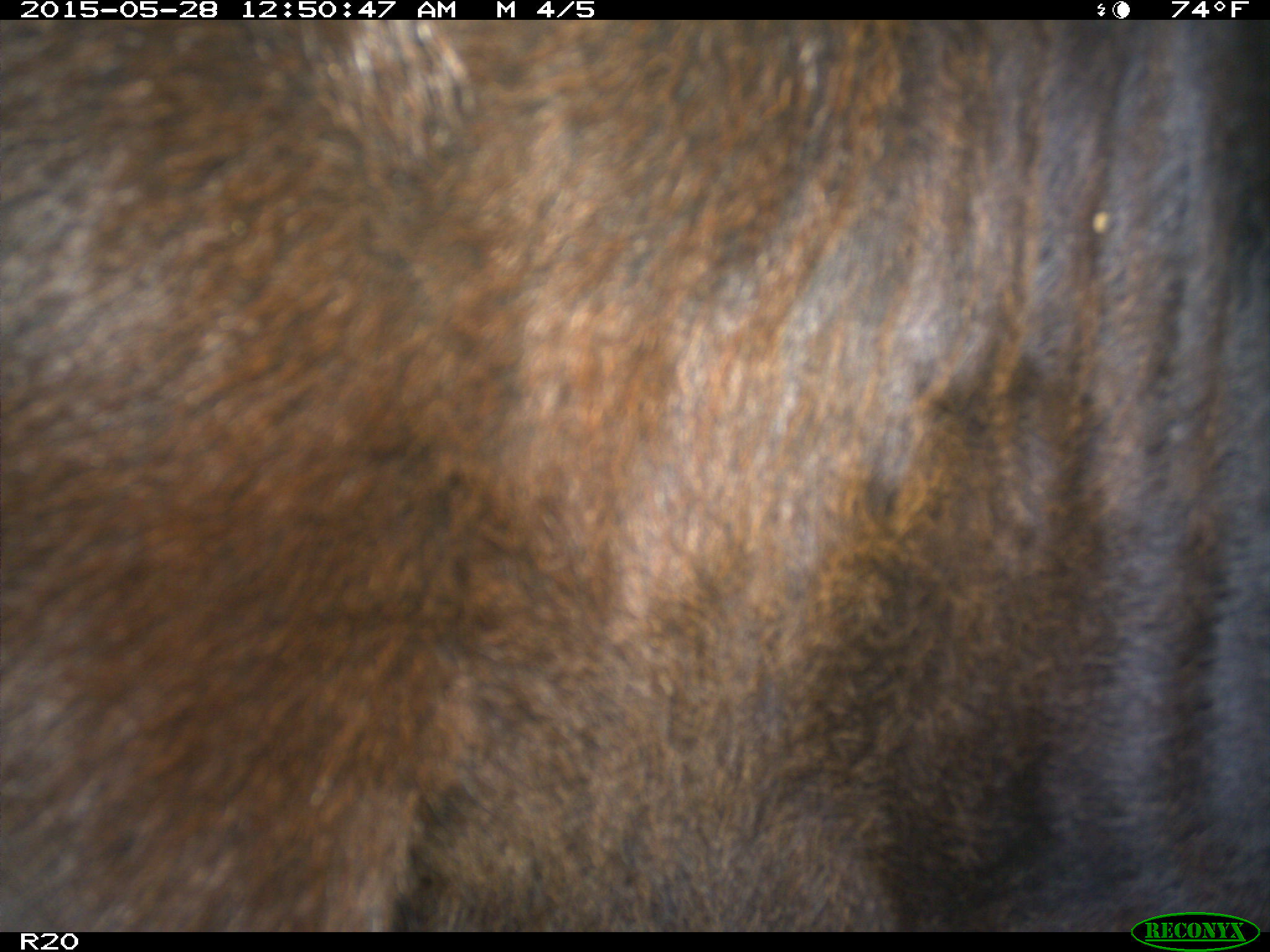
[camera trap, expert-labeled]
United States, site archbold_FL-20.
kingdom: Animalia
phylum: Chordata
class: Mammalia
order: Artiodactyla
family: Bovidae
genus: Bos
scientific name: Bos taurus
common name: domestic cow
Bos taurus (domestic cow).